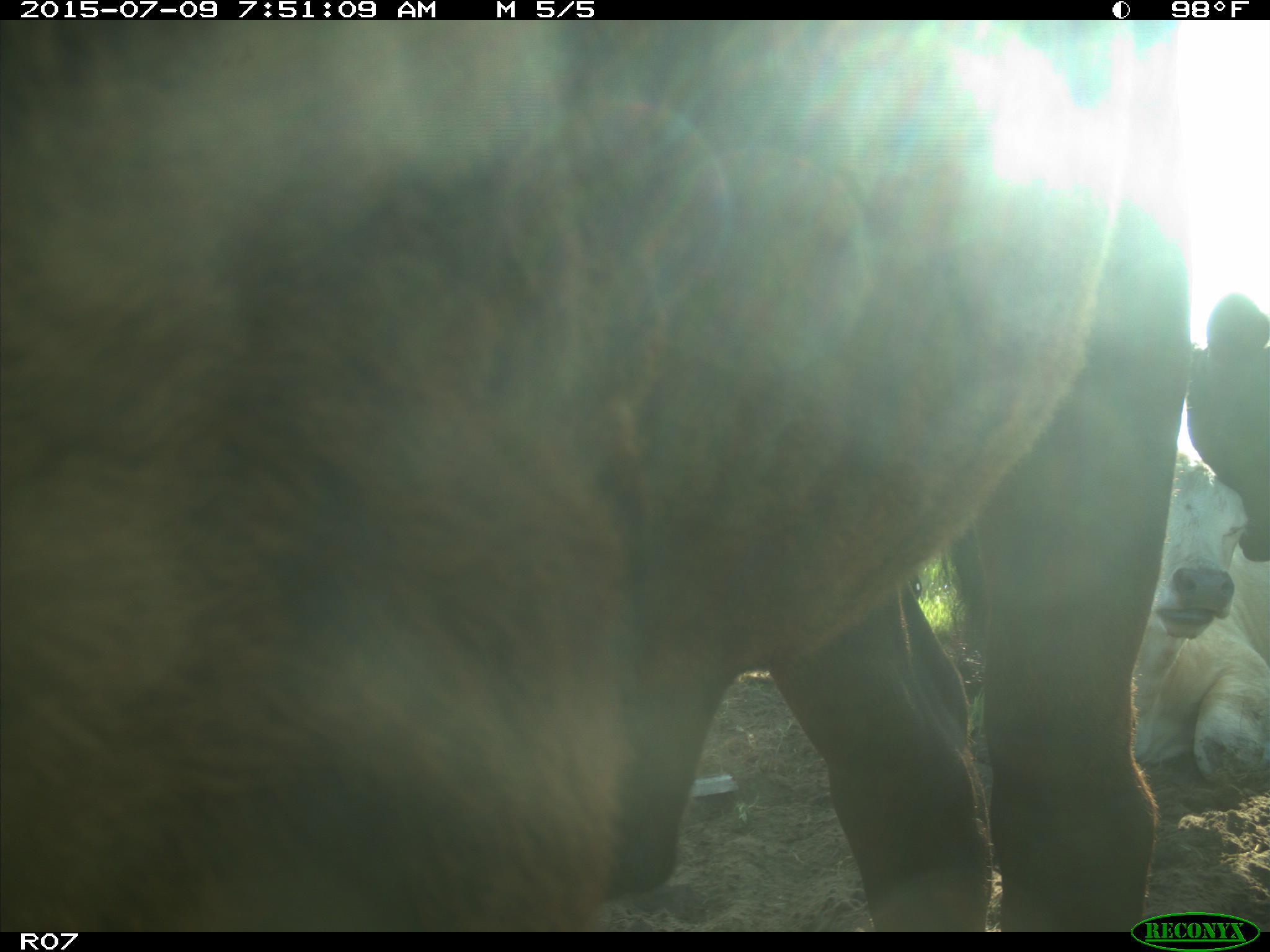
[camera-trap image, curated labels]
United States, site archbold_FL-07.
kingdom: Animalia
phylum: Chordata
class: Mammalia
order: Artiodactyla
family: Bovidae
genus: Bos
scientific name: Bos taurus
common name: domestic cow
Bos taurus (domestic cow).